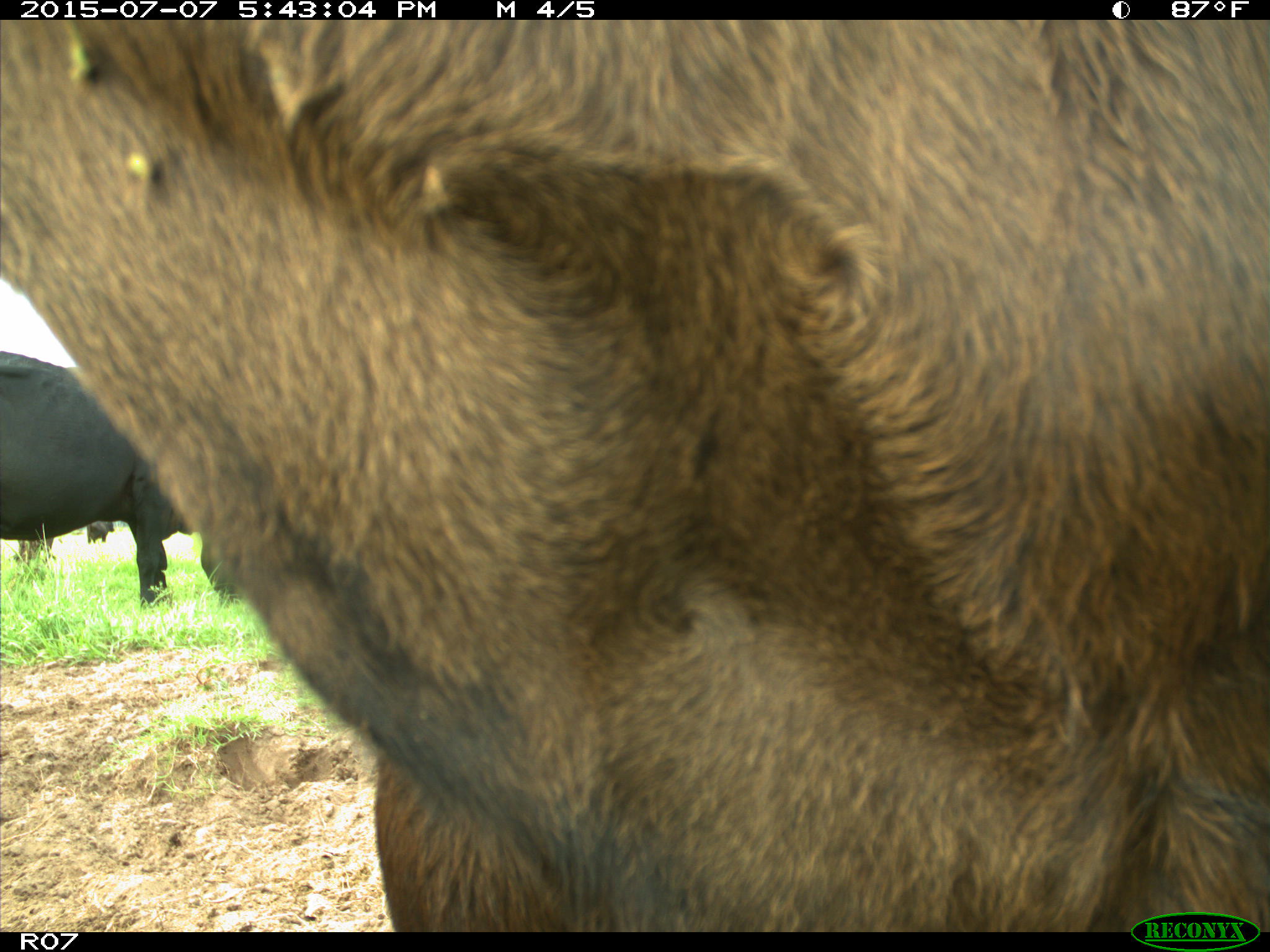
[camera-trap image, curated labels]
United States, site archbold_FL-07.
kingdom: Animalia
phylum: Chordata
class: Mammalia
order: Artiodactyla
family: Bovidae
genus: Bos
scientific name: Bos taurus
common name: domestic cow